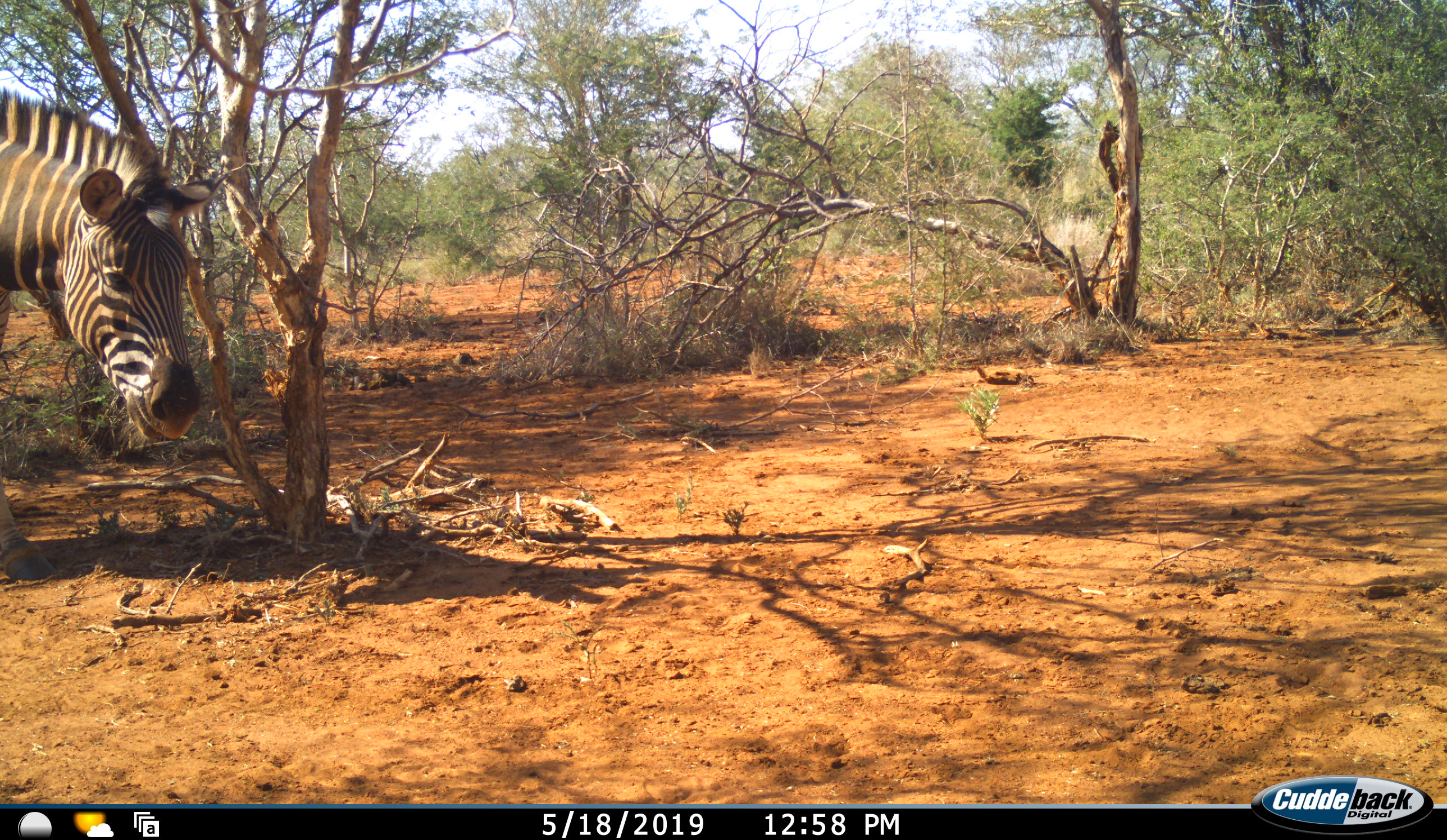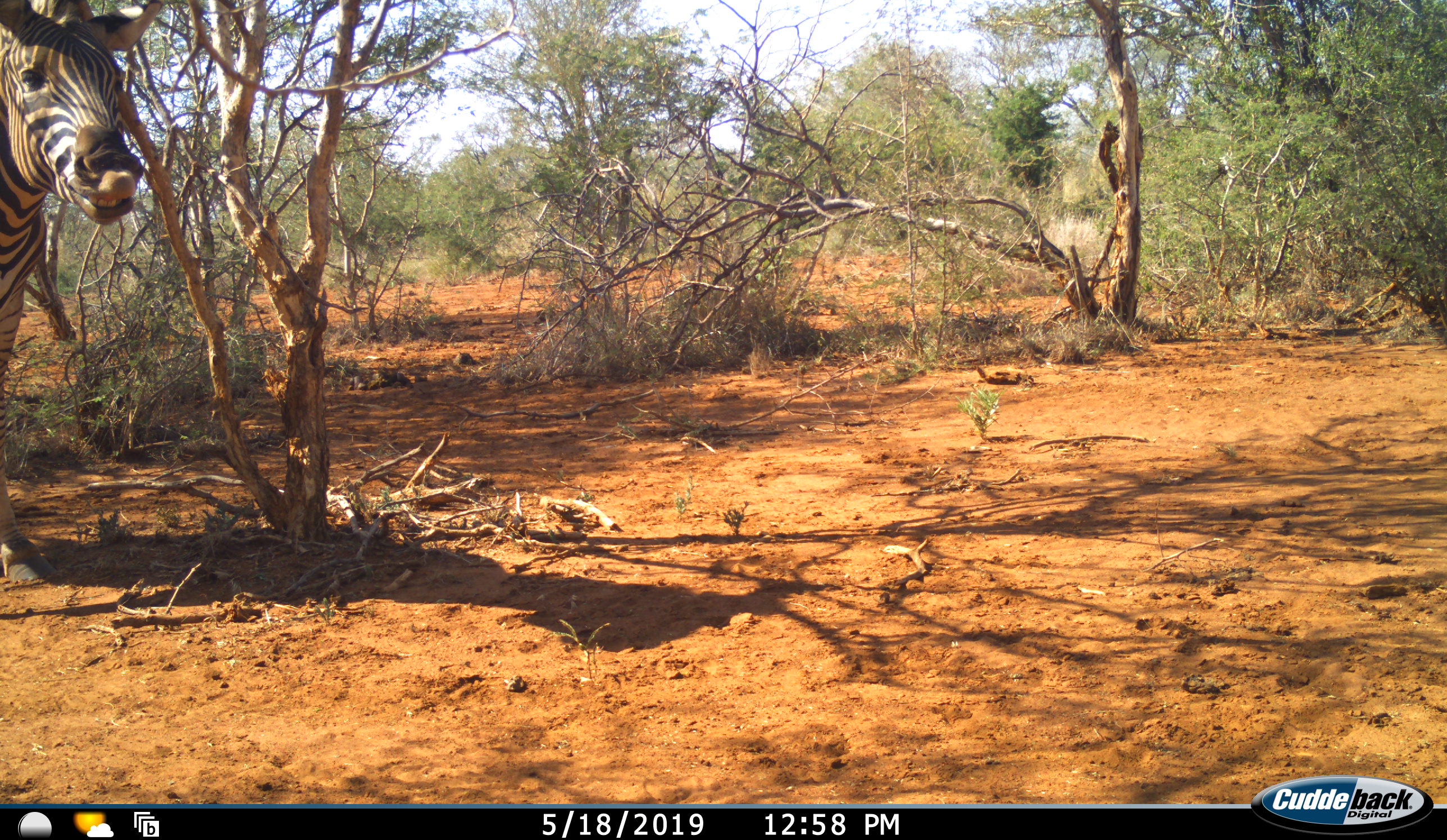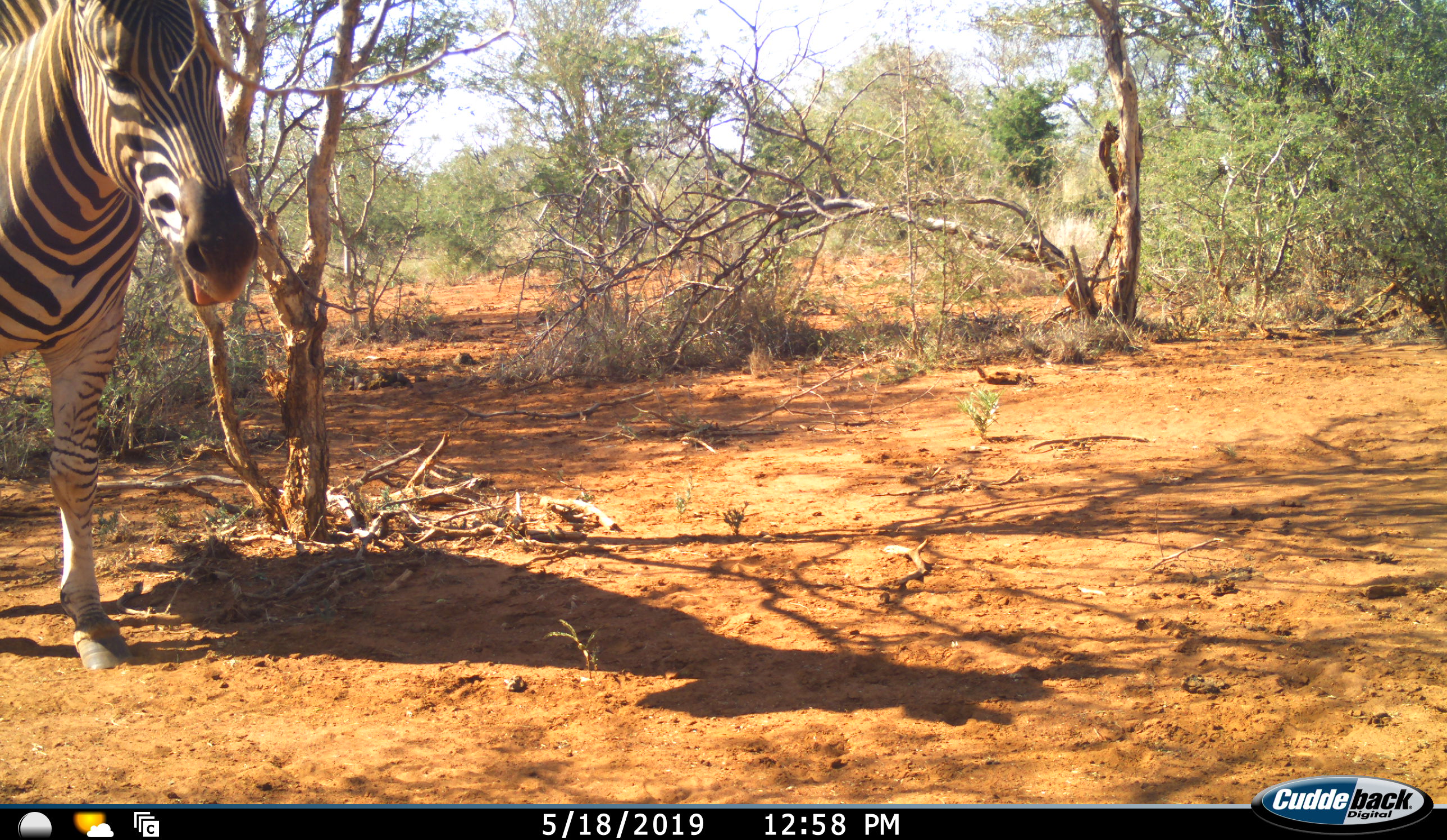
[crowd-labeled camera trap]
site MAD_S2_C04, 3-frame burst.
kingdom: Animalia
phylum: Chordata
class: Mammalia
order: Perissodactyla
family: Equidae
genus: Equus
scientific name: Equus quagga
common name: plains zebra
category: zebraplains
Zebraplains (plains zebra) (Equus quagga), count 1. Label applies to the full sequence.